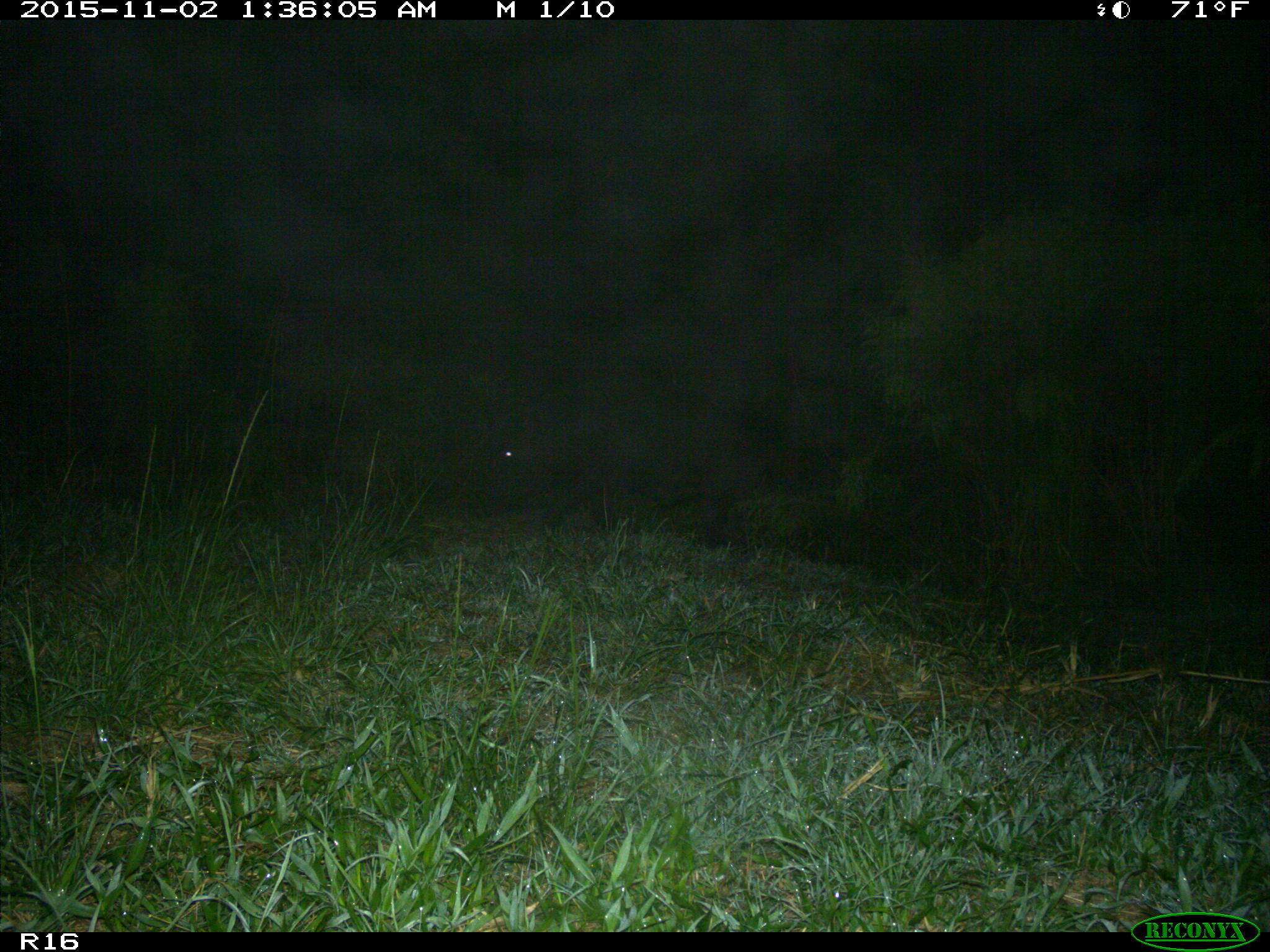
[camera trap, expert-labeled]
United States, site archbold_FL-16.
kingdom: Animalia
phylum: Chordata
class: Mammalia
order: Artiodactyla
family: Suidae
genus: Sus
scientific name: Sus scrofa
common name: wild boar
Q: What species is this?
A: Sus scrofa (wild boar).